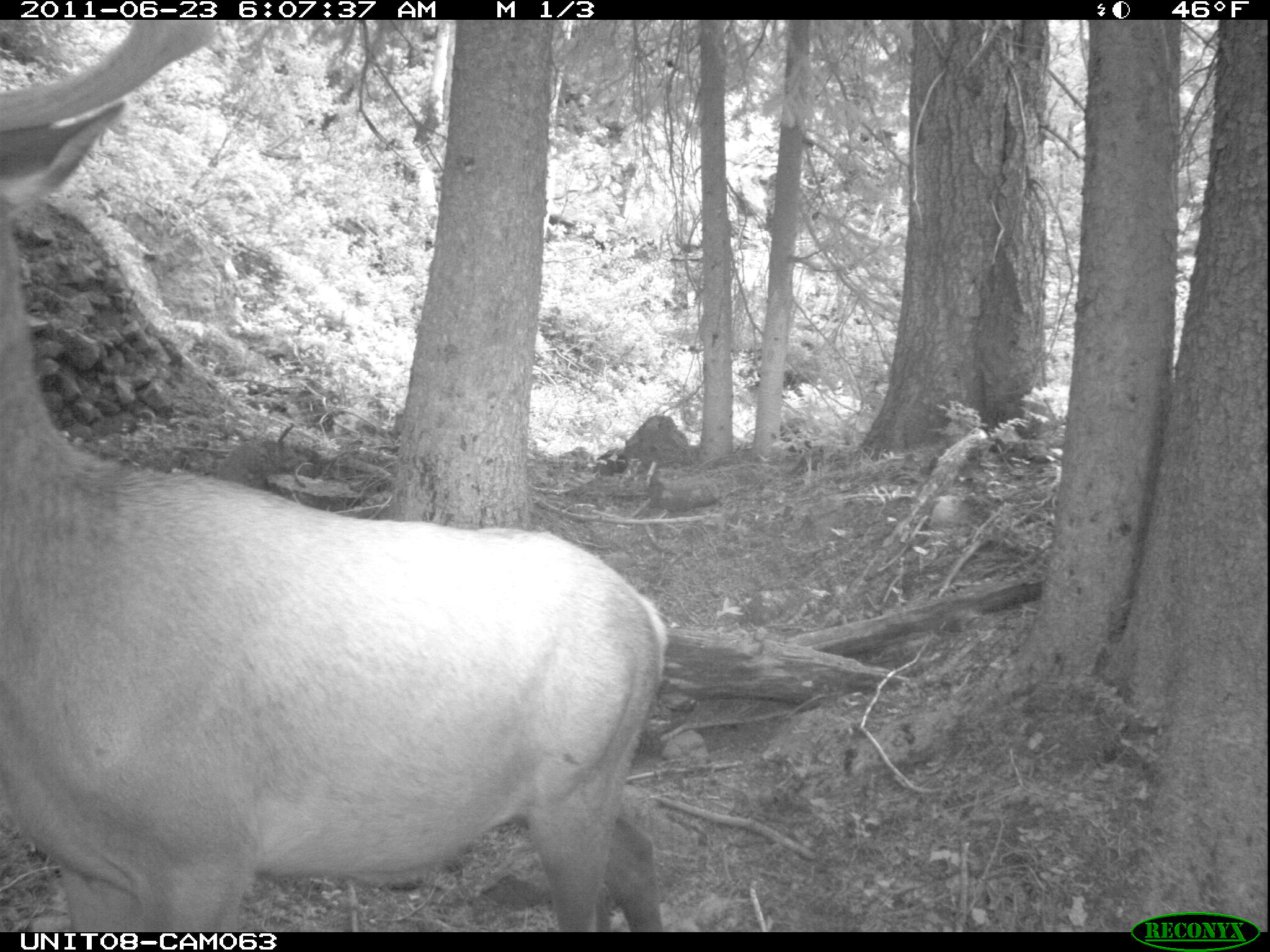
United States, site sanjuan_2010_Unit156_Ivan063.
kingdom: Animalia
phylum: Chordata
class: Mammalia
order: Artiodactyla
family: Cervidae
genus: Cervus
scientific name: Cervus elaphus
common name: red deer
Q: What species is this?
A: Cervus elaphus (red deer).